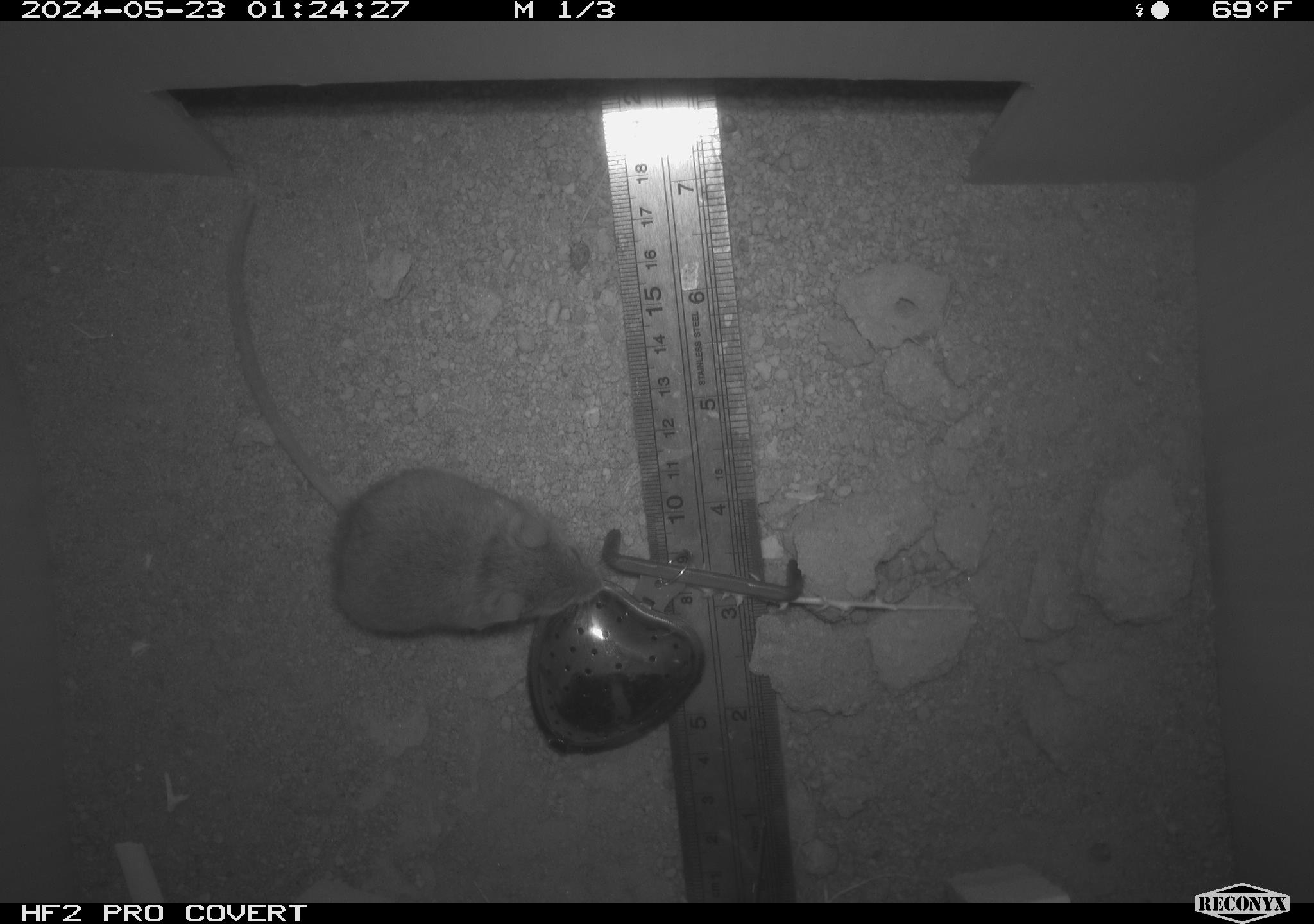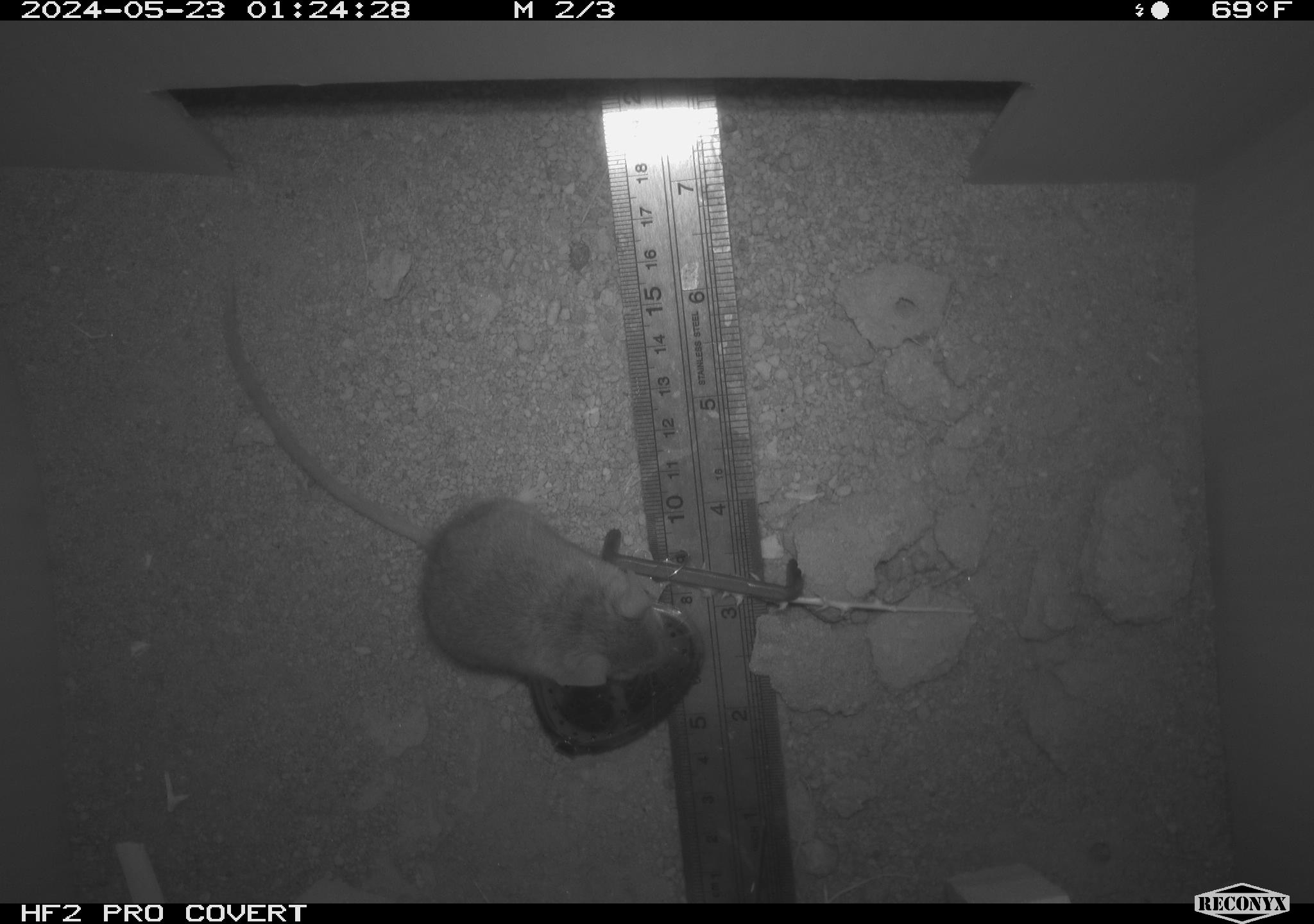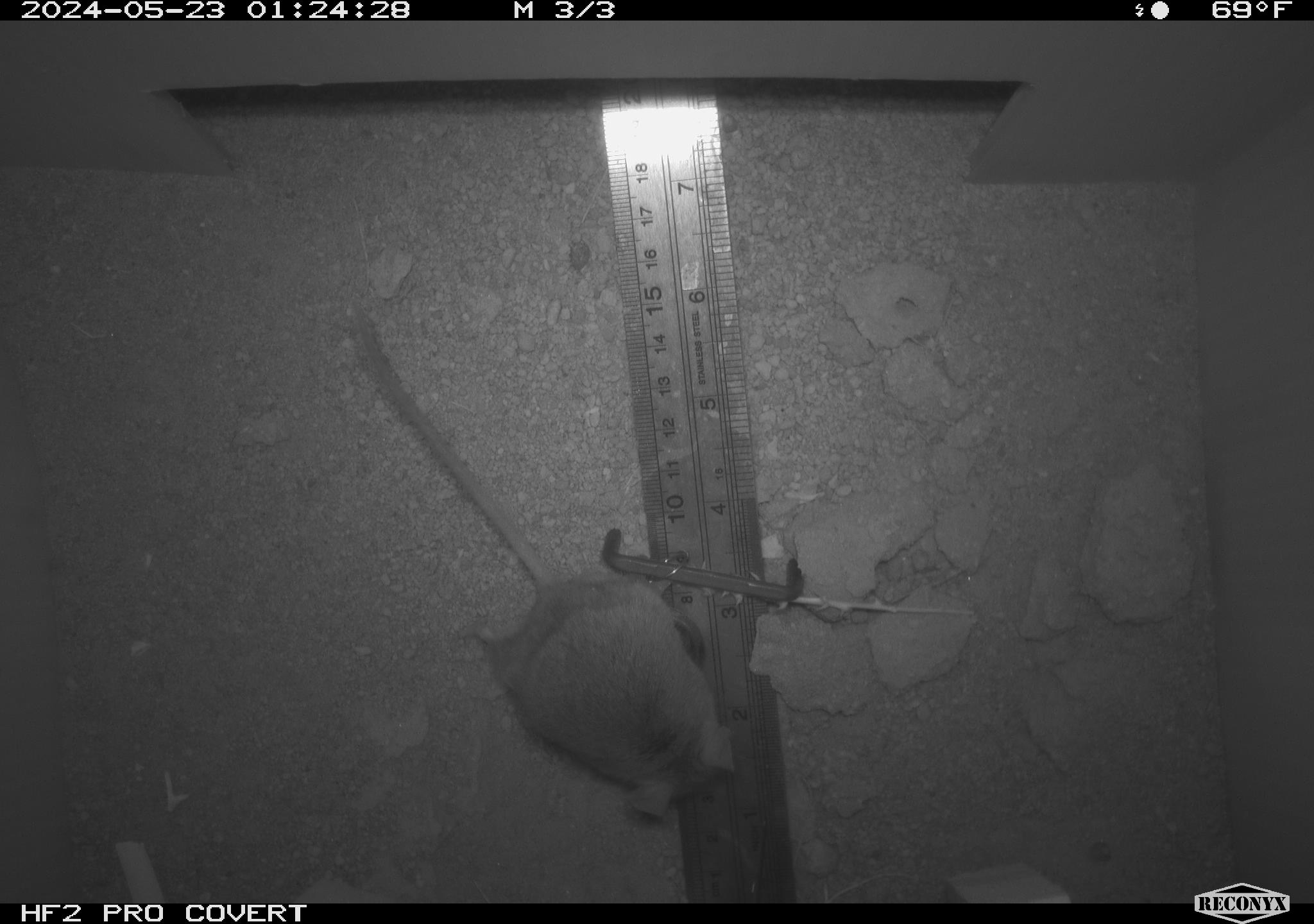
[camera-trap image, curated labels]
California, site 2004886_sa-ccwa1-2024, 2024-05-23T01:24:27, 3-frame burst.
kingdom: Animalia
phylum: Chordata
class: Mammalia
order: Rodentia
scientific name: Rodentia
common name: mouse species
Mouse species (Rodentia).